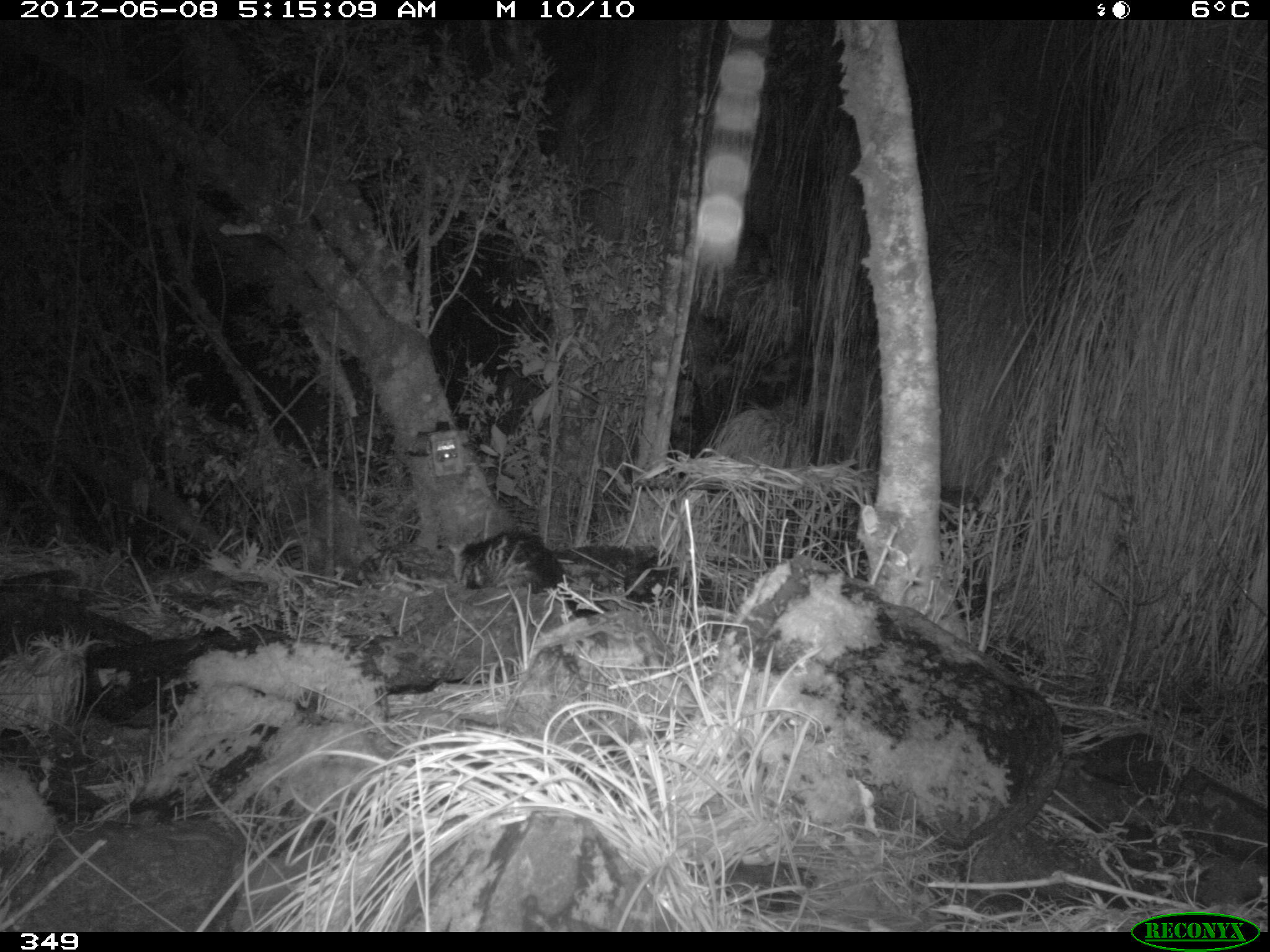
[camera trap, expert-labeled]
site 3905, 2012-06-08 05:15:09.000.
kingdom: Animalia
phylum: Chordata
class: Mammalia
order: Didelphimorphia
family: Didelphidae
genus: Didelphis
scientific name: Didelphis pernigra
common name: andean white-eared opossum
Didelphis pernigra (andean white-eared opossum).